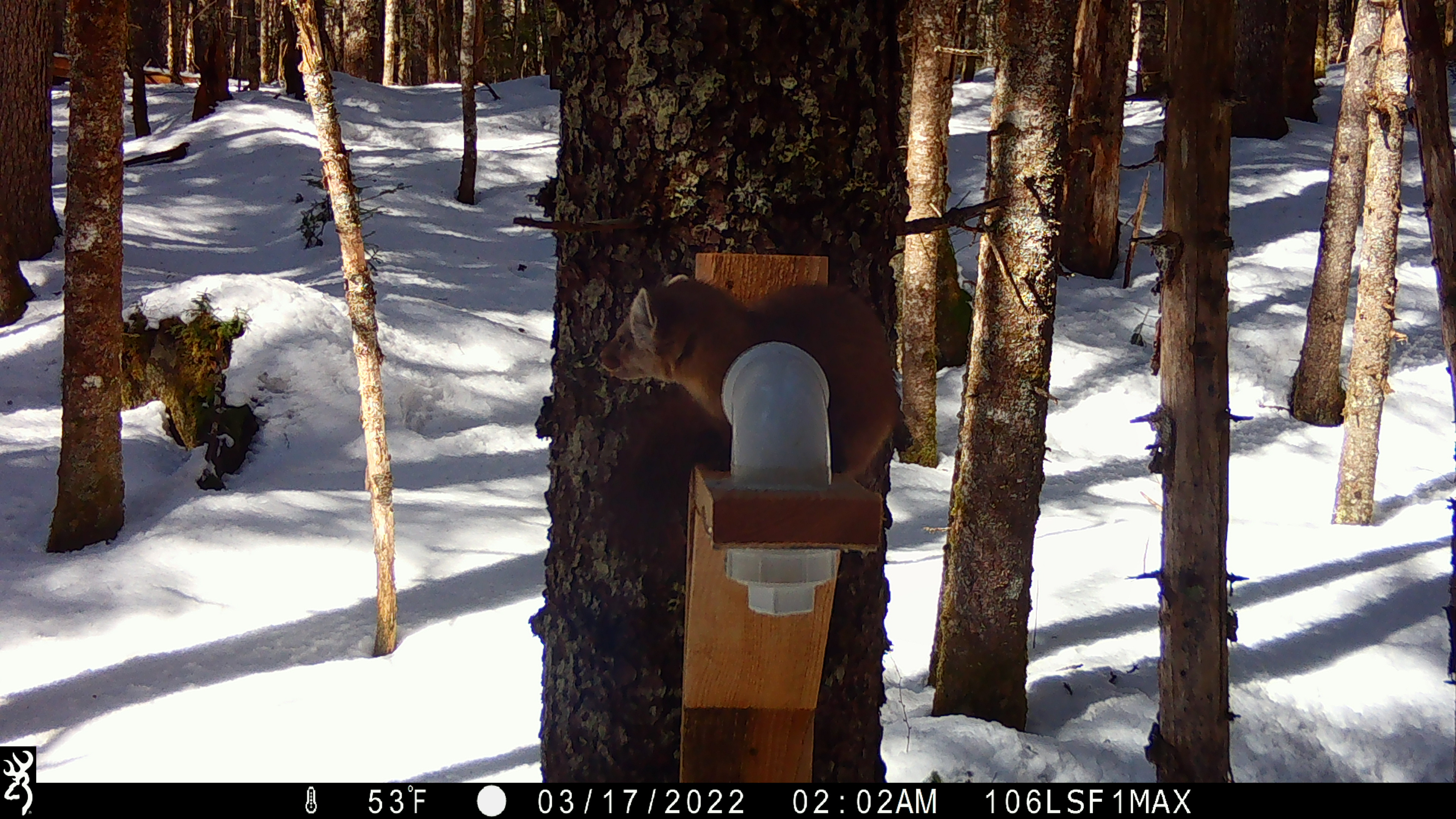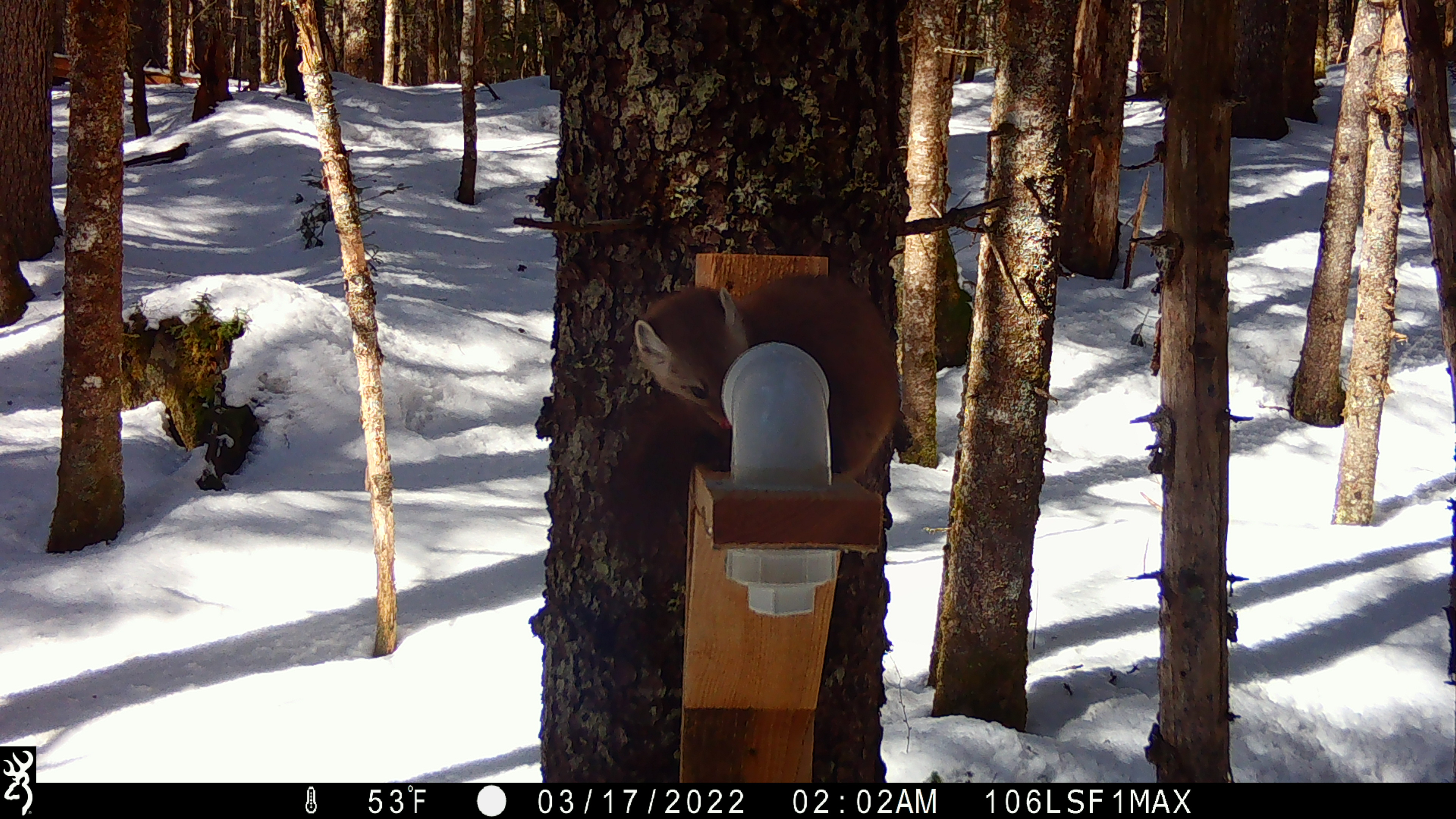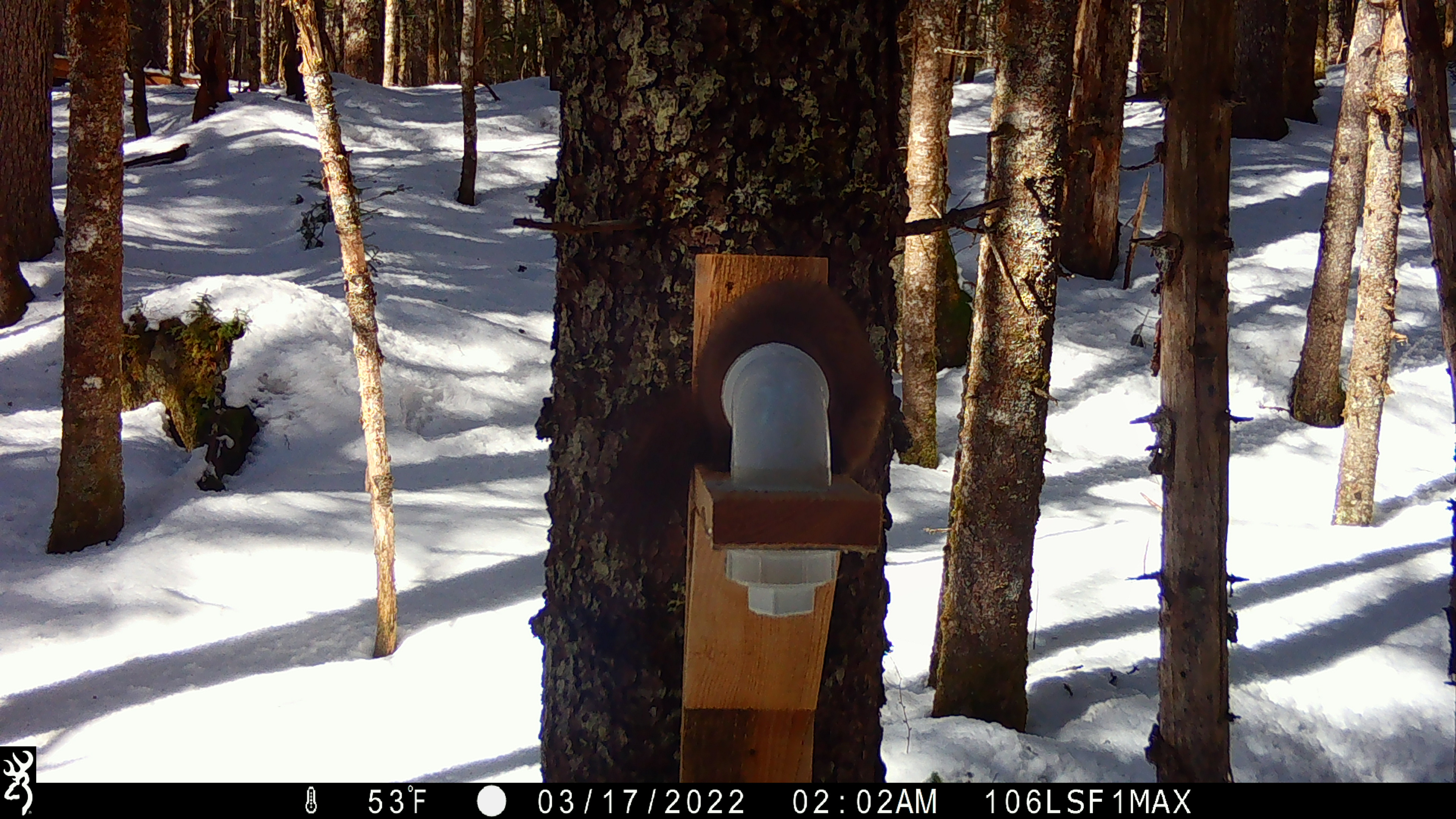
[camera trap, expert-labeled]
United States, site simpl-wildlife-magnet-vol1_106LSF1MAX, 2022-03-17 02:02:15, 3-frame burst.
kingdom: Animalia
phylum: Chordata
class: Mammalia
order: Carnivora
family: Mustelidae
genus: Martes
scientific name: Martes americana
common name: american marten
American marten (Martes americana).